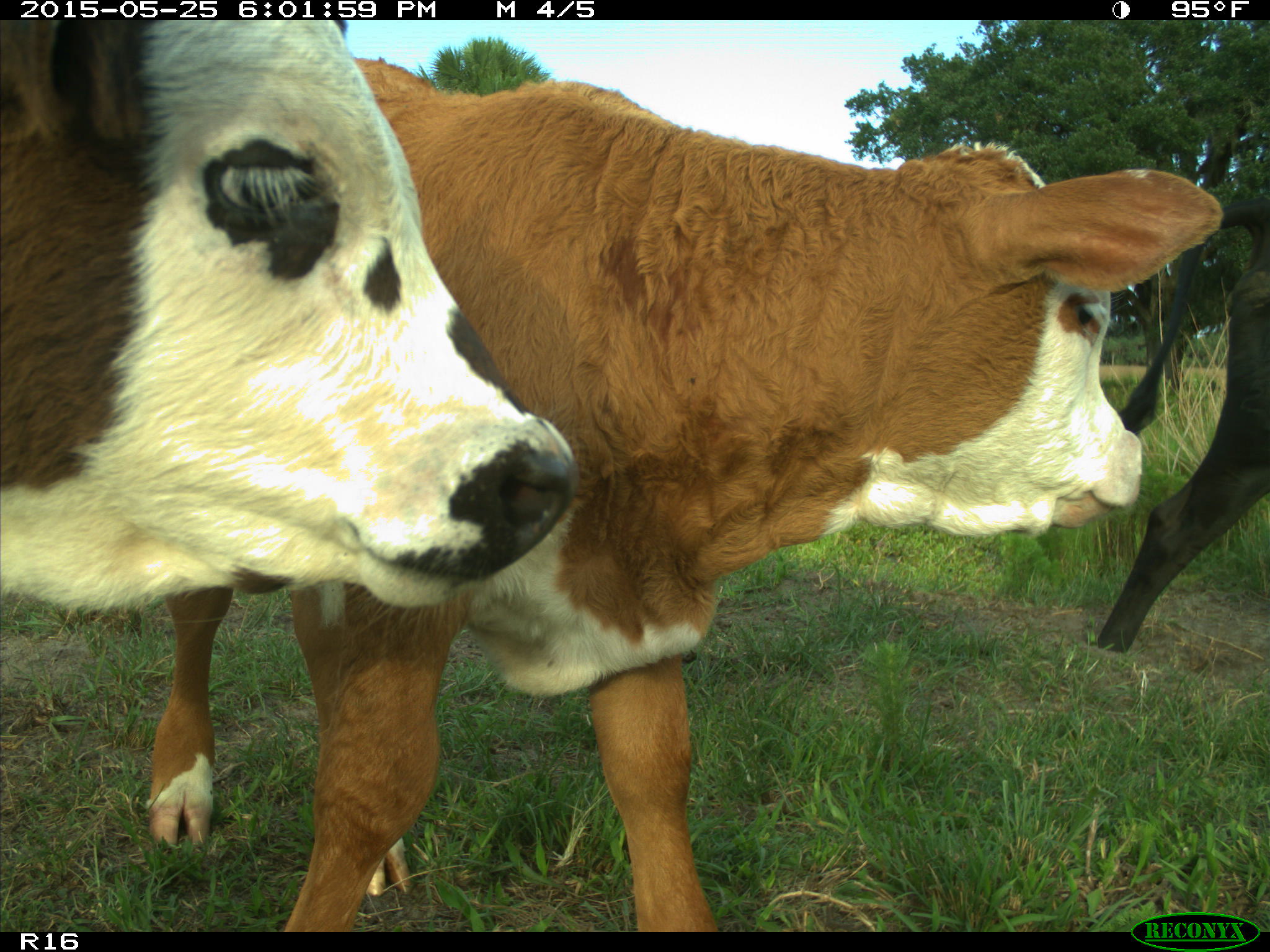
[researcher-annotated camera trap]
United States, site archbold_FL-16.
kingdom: Animalia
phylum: Chordata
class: Mammalia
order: Artiodactyla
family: Bovidae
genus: Bos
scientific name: Bos taurus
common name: domestic cow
Bos taurus (domestic cow).